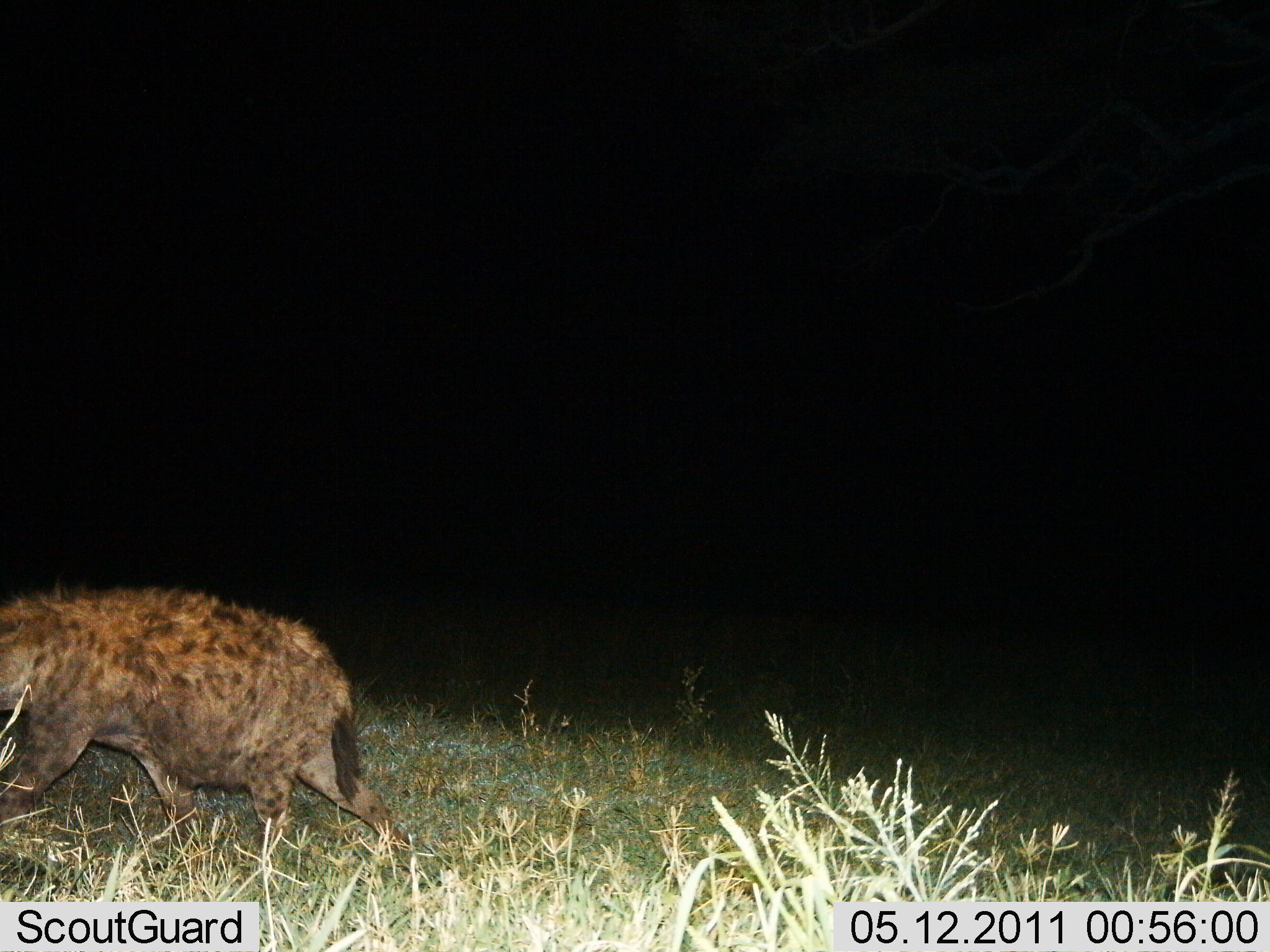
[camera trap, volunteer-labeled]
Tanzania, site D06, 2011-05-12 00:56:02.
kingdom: Animalia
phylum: Chordata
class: Mammalia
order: Carnivora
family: Hyaenidae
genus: Crocuta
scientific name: Crocuta crocuta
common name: spotted hyena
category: hyenaspotted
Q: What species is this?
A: Hyenaspotted (spotted hyena) (Crocuta crocuta).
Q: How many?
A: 1.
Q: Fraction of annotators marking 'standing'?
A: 10%.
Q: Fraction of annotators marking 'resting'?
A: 0%.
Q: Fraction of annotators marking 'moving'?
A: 90%.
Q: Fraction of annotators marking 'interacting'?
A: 0%.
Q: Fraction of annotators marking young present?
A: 0%.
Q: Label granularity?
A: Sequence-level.